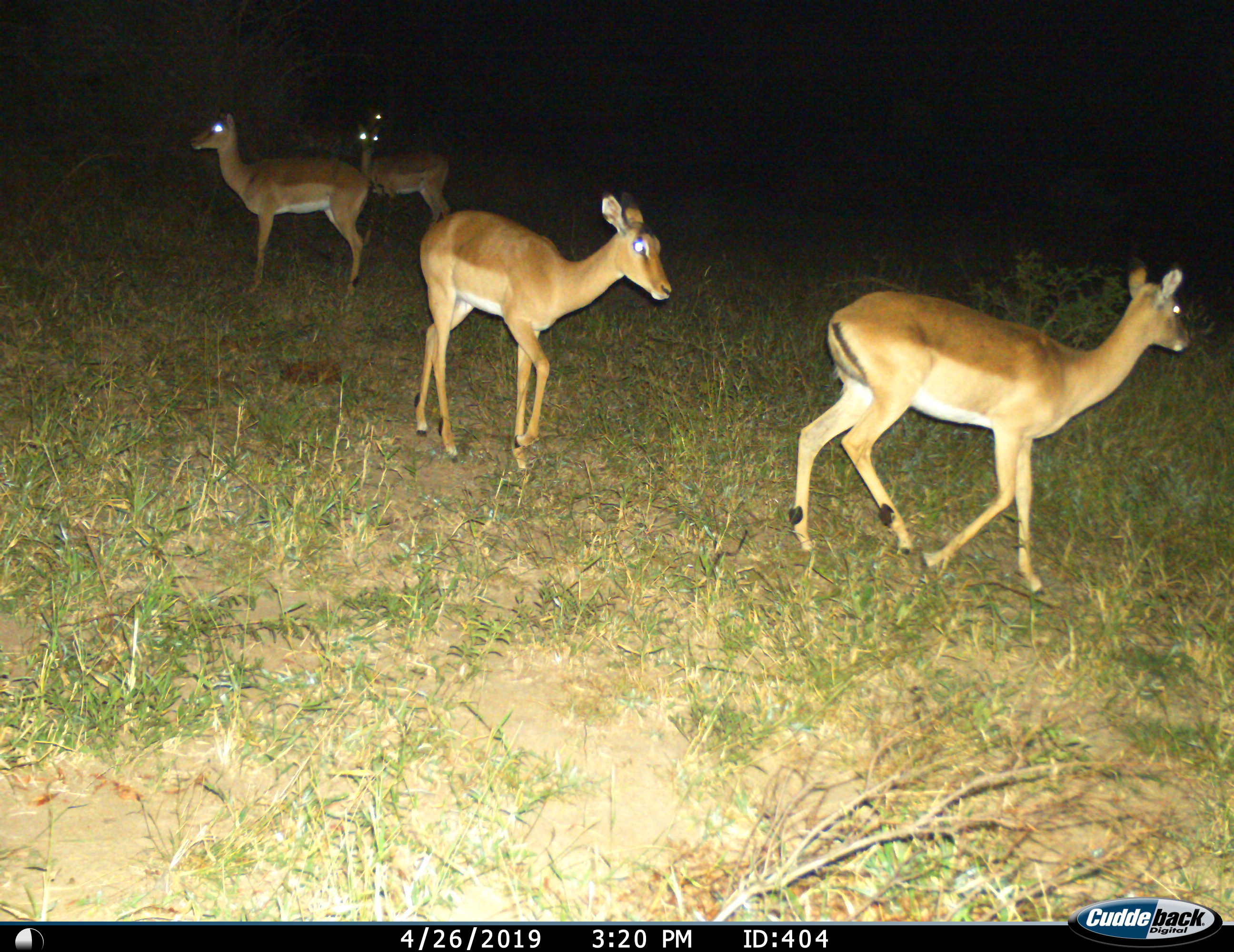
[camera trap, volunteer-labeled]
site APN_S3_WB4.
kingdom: Animalia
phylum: Chordata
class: Mammalia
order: Artiodactyla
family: Bovidae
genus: Aepyceros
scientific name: Aepyceros melampus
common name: impala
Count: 5.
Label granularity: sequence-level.